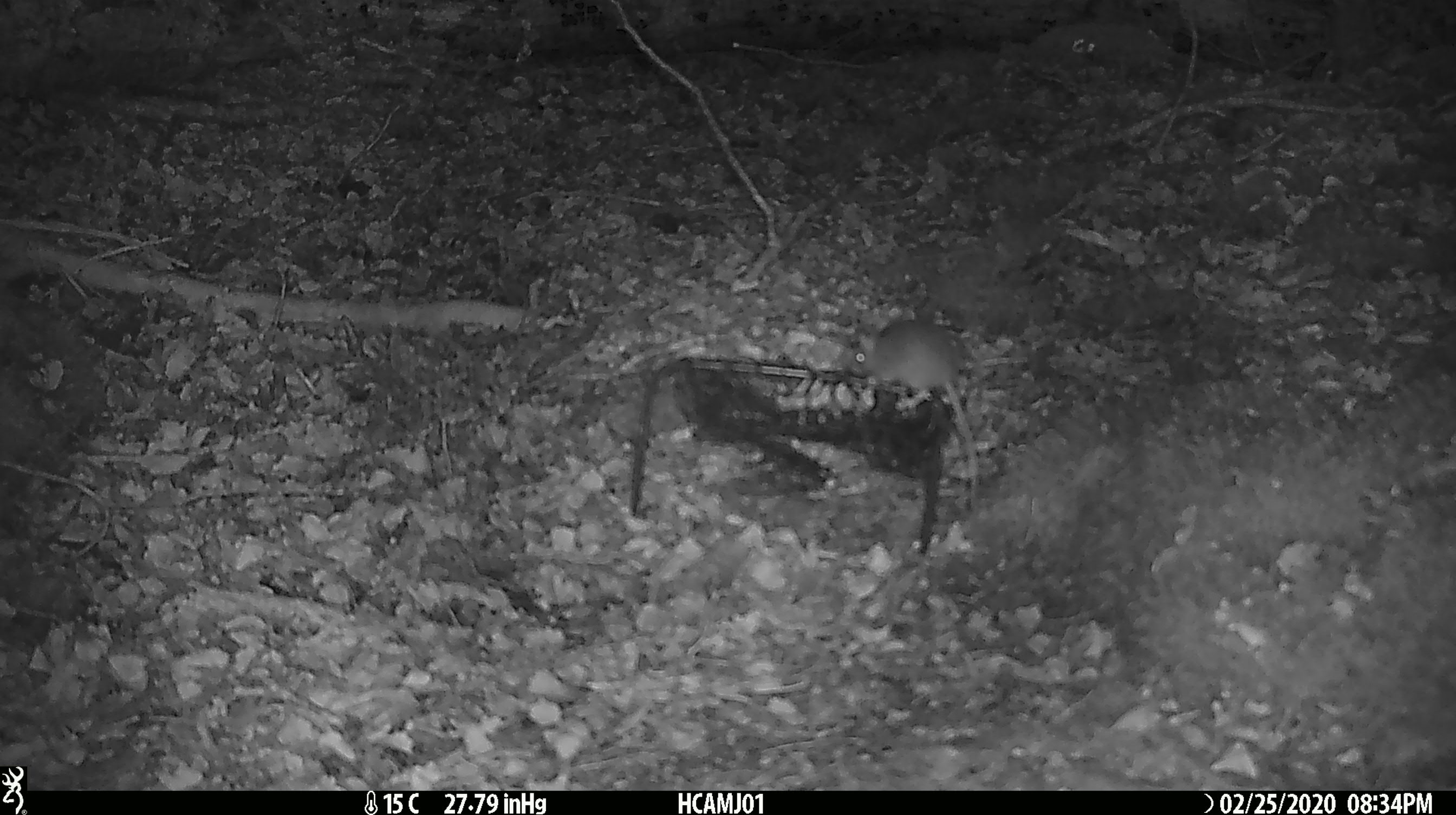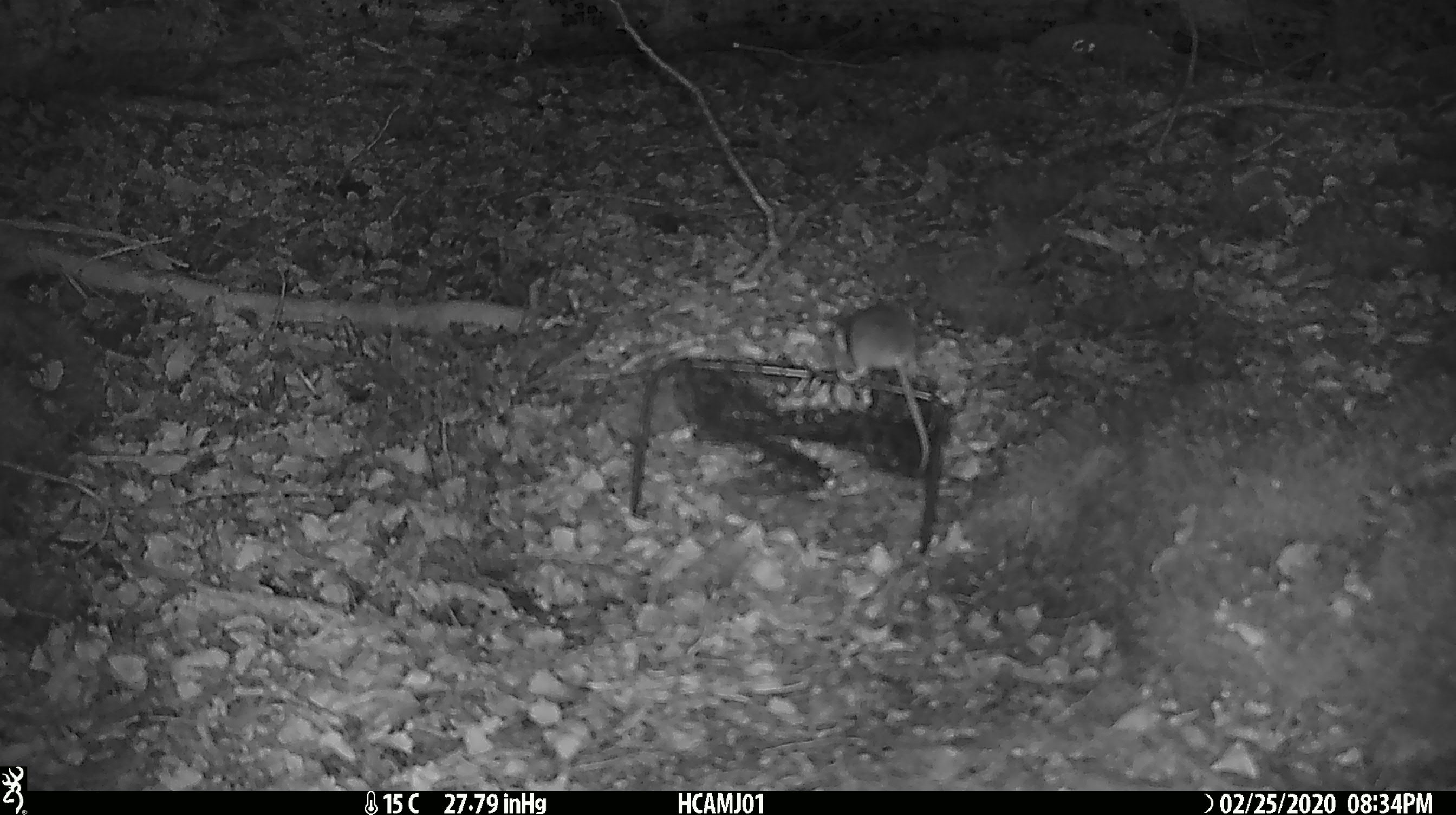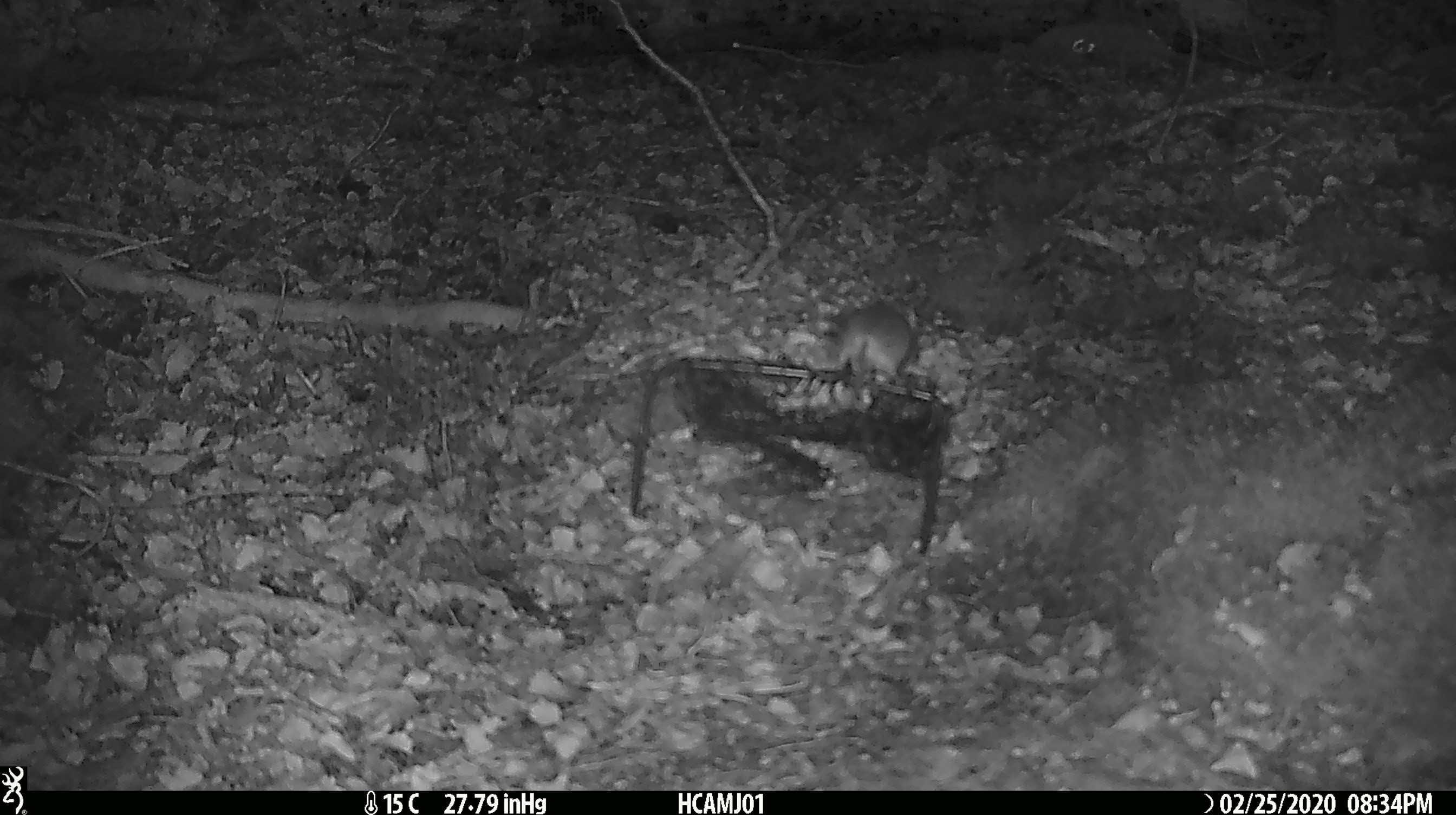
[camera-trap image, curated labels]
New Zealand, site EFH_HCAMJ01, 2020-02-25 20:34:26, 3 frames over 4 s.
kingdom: Animalia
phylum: Chordata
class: Mammalia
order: Rodentia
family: Muridae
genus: Mus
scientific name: Mus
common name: mouse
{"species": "mouse (Mus)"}